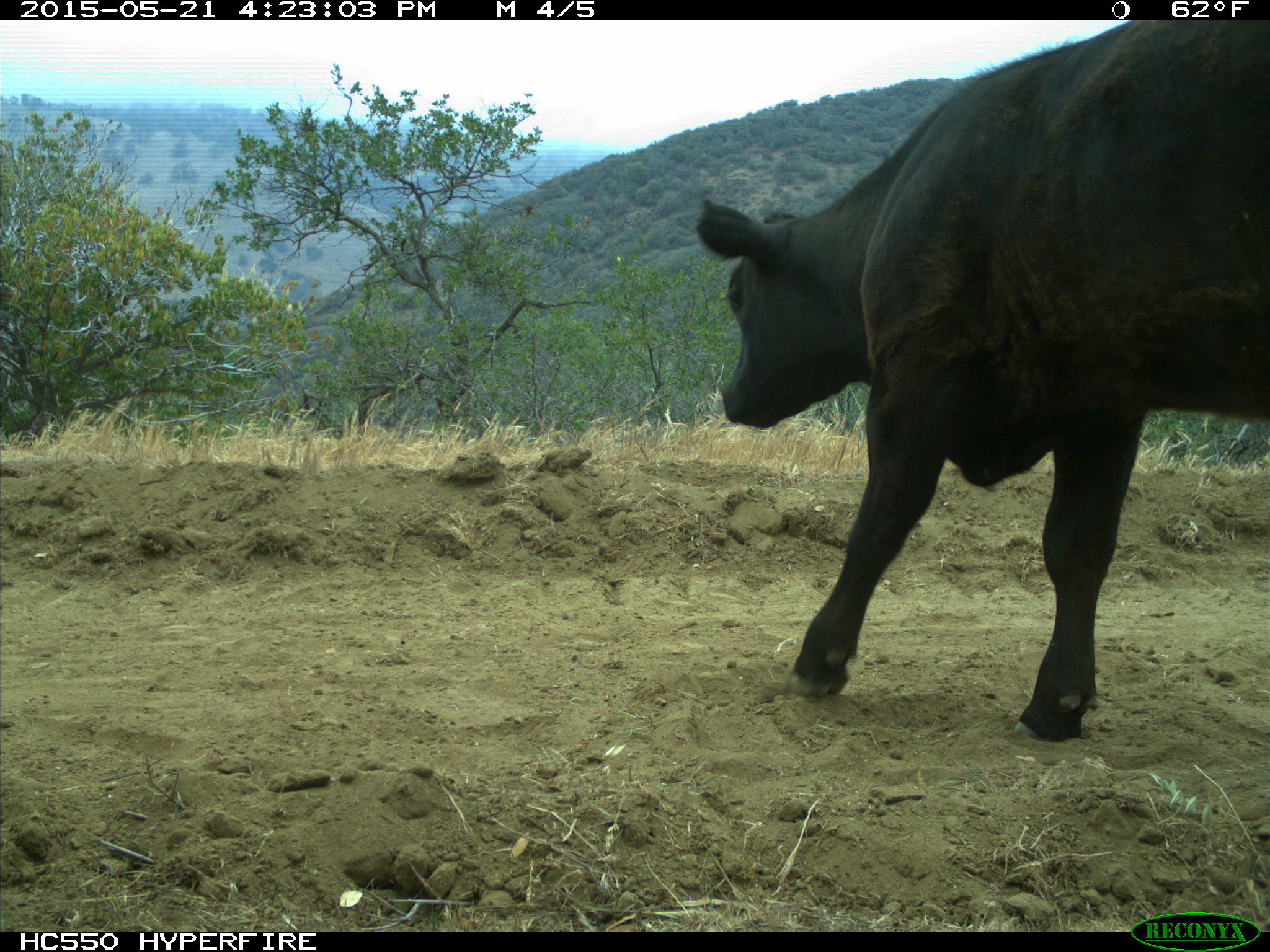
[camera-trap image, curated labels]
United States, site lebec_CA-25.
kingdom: Animalia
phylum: Chordata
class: Mammalia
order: Artiodactyla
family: Bovidae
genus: Bos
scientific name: Bos taurus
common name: domestic cow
Bos taurus (domestic cow).